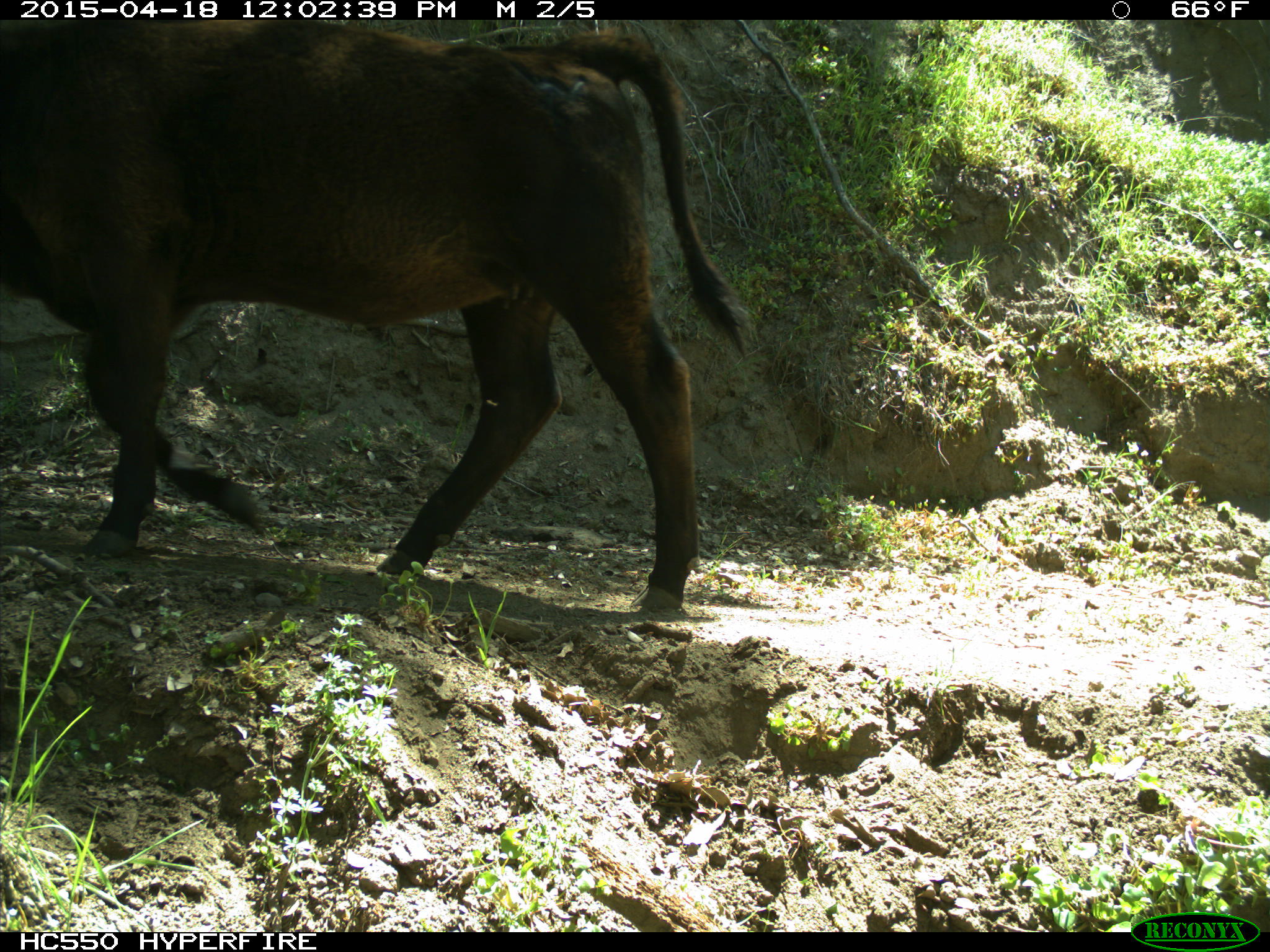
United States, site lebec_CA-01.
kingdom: Animalia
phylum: Chordata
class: Mammalia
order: Artiodactyla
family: Bovidae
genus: Bos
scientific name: Bos taurus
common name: domestic cow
Bos taurus (domestic cow).